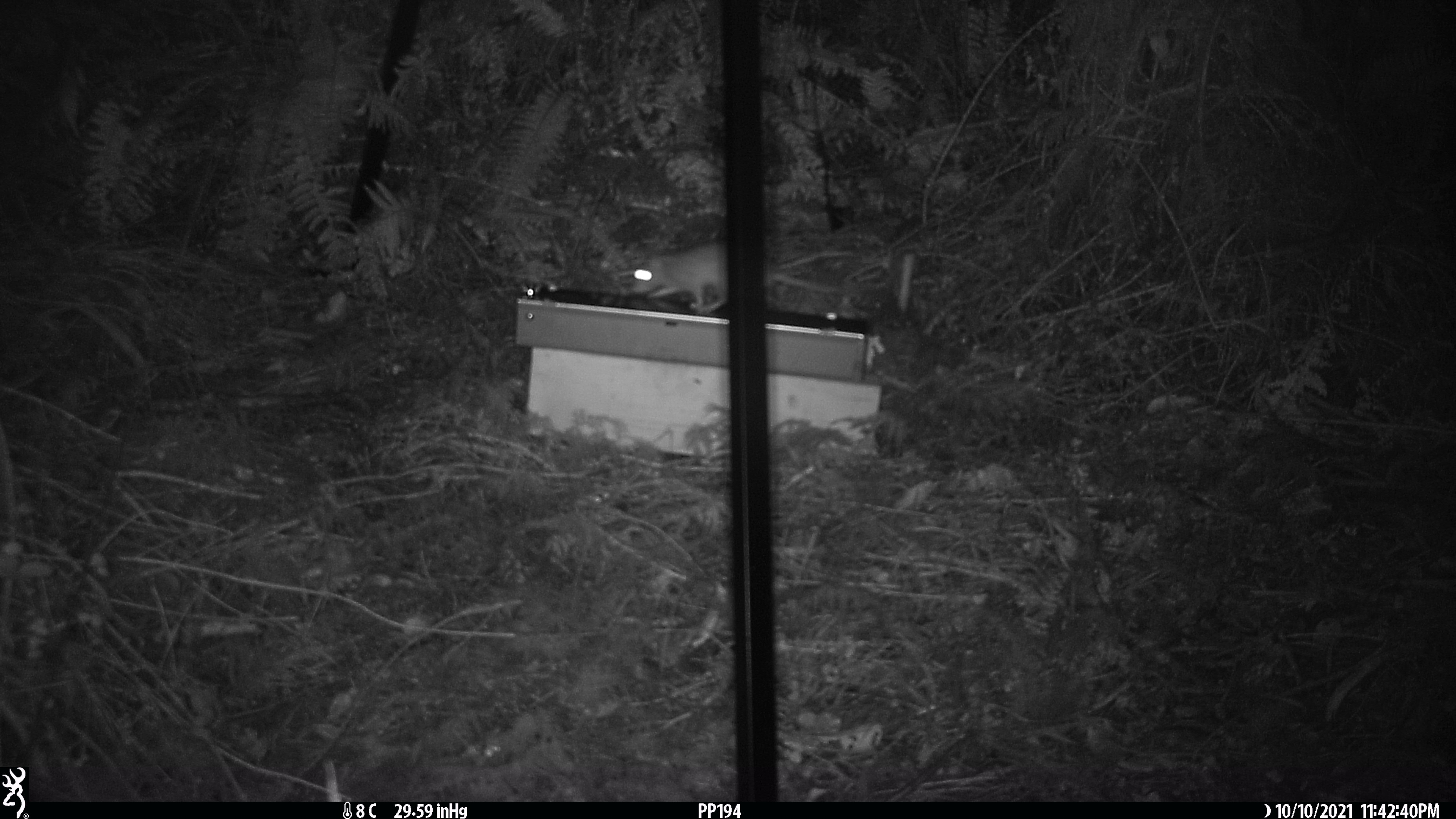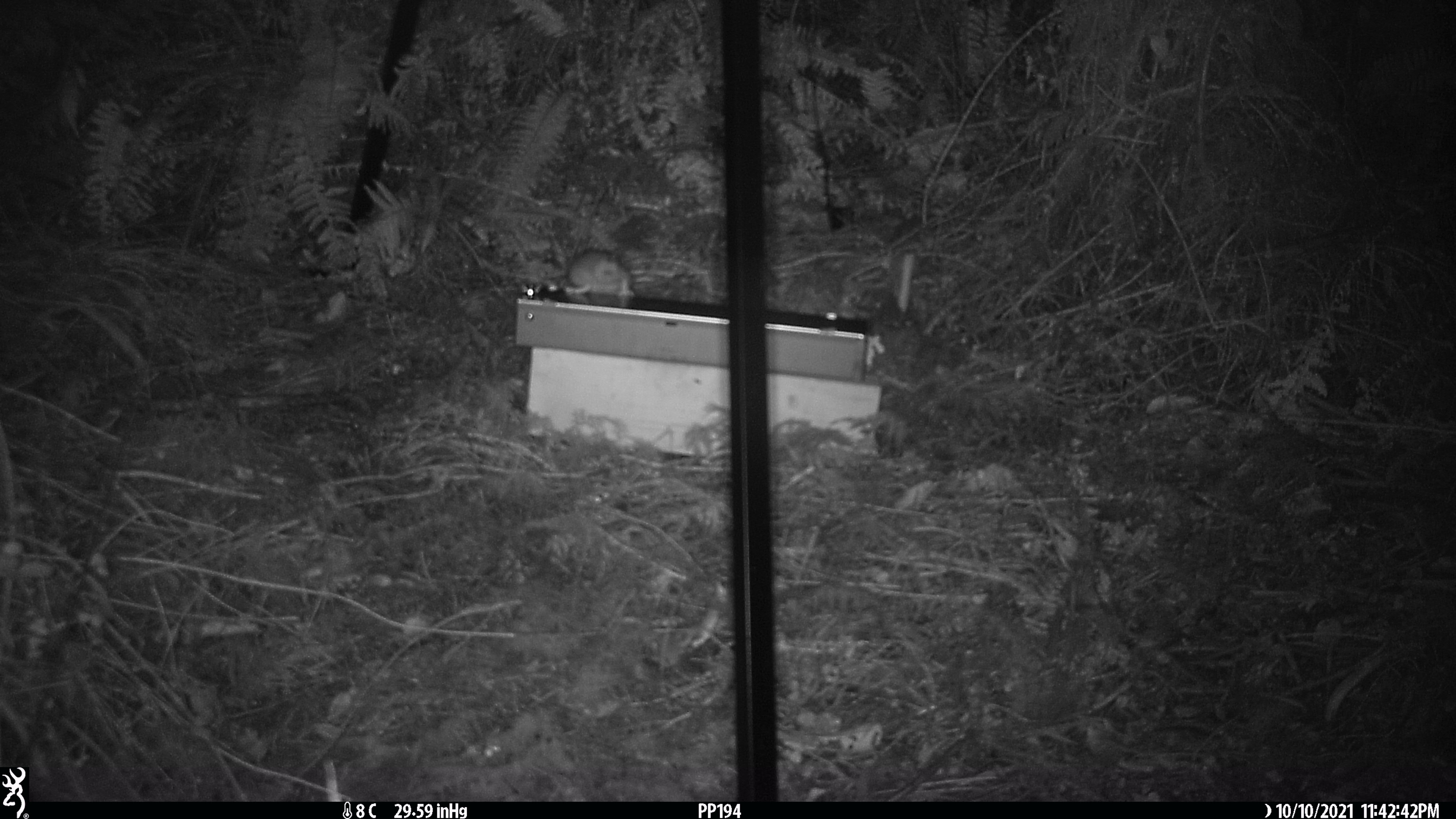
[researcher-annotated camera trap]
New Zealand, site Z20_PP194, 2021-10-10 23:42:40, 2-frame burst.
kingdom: Animalia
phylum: Chordata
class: Mammalia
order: Rodentia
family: Muridae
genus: Rattus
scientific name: Rattus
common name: rat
Rat (Rattus).